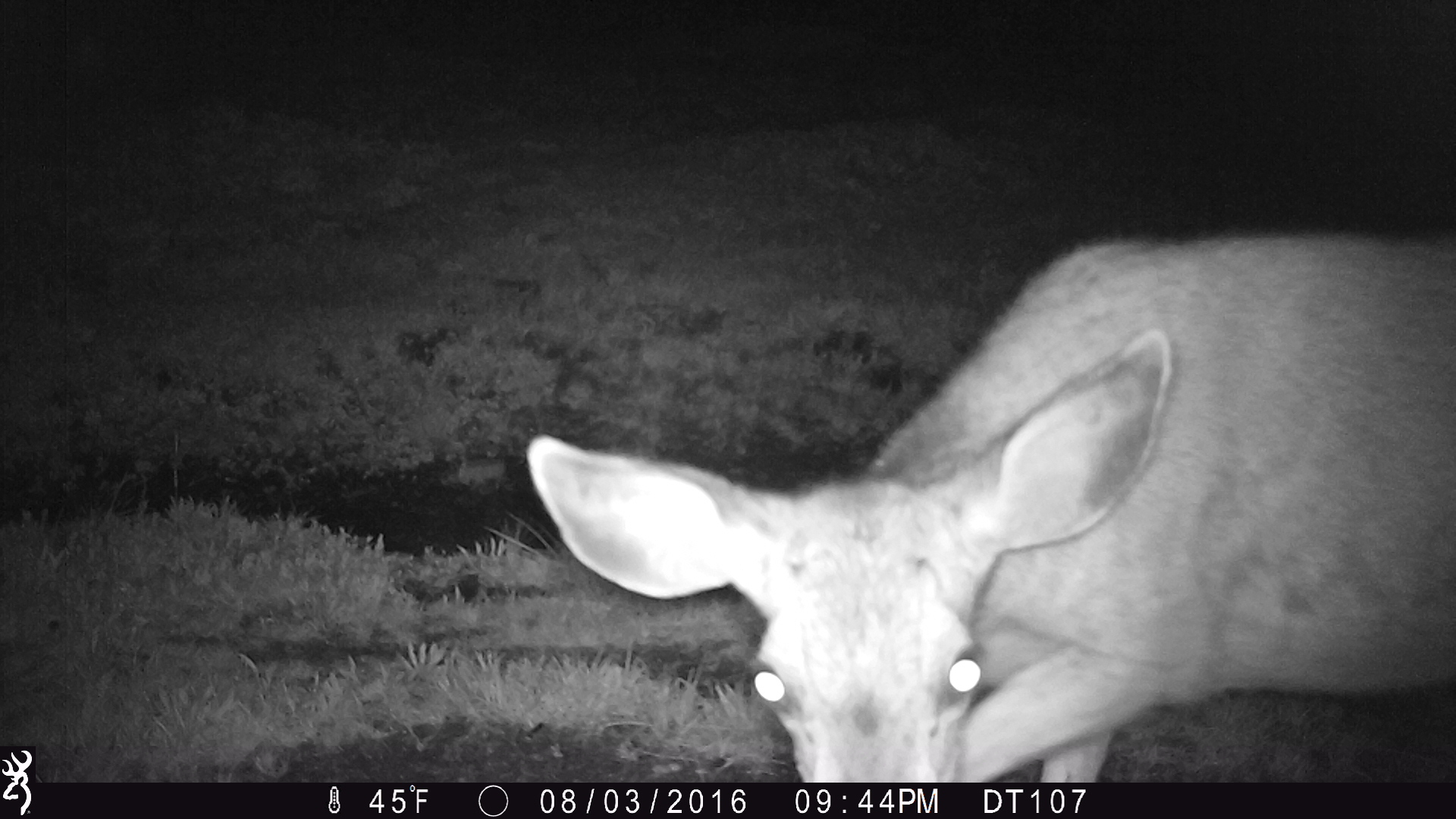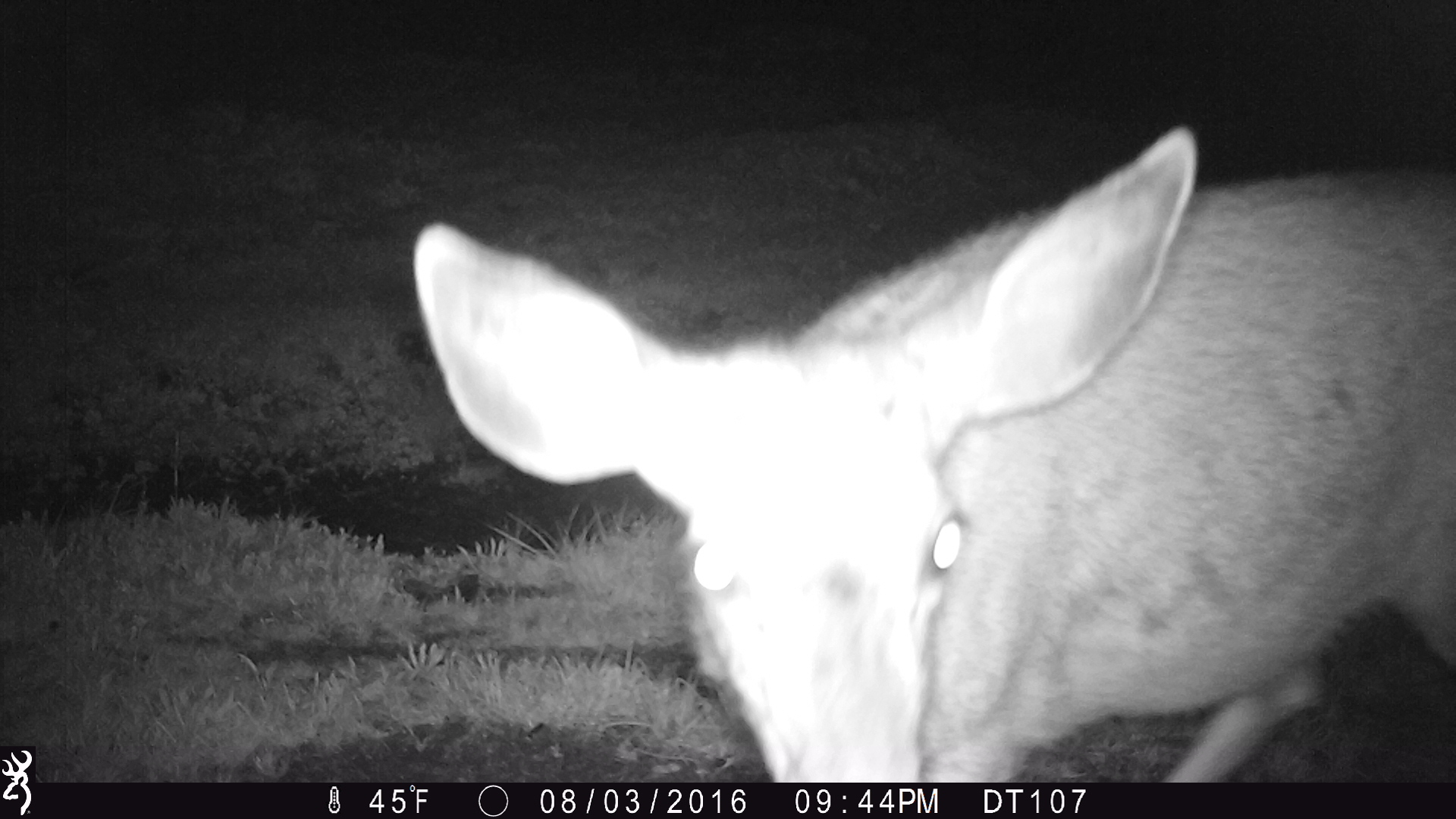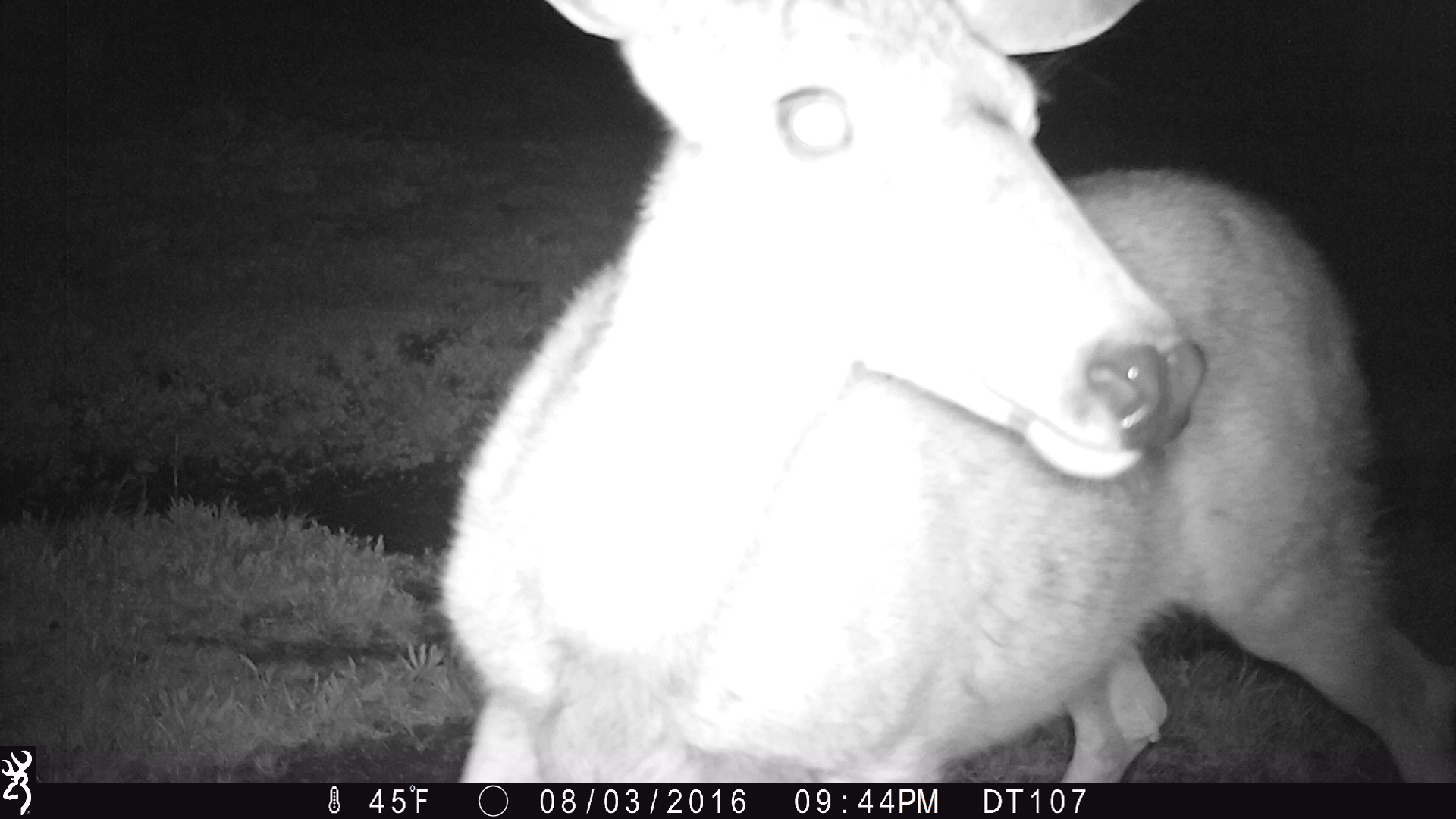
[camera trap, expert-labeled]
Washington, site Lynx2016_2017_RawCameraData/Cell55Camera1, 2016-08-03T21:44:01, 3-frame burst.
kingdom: Animalia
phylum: Chordata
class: Mammalia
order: Artiodactyla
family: Cervidae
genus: Odocoileus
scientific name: Odocoileus hemionus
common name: mule deer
Odocoileus hemionus (mule deer). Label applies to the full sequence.